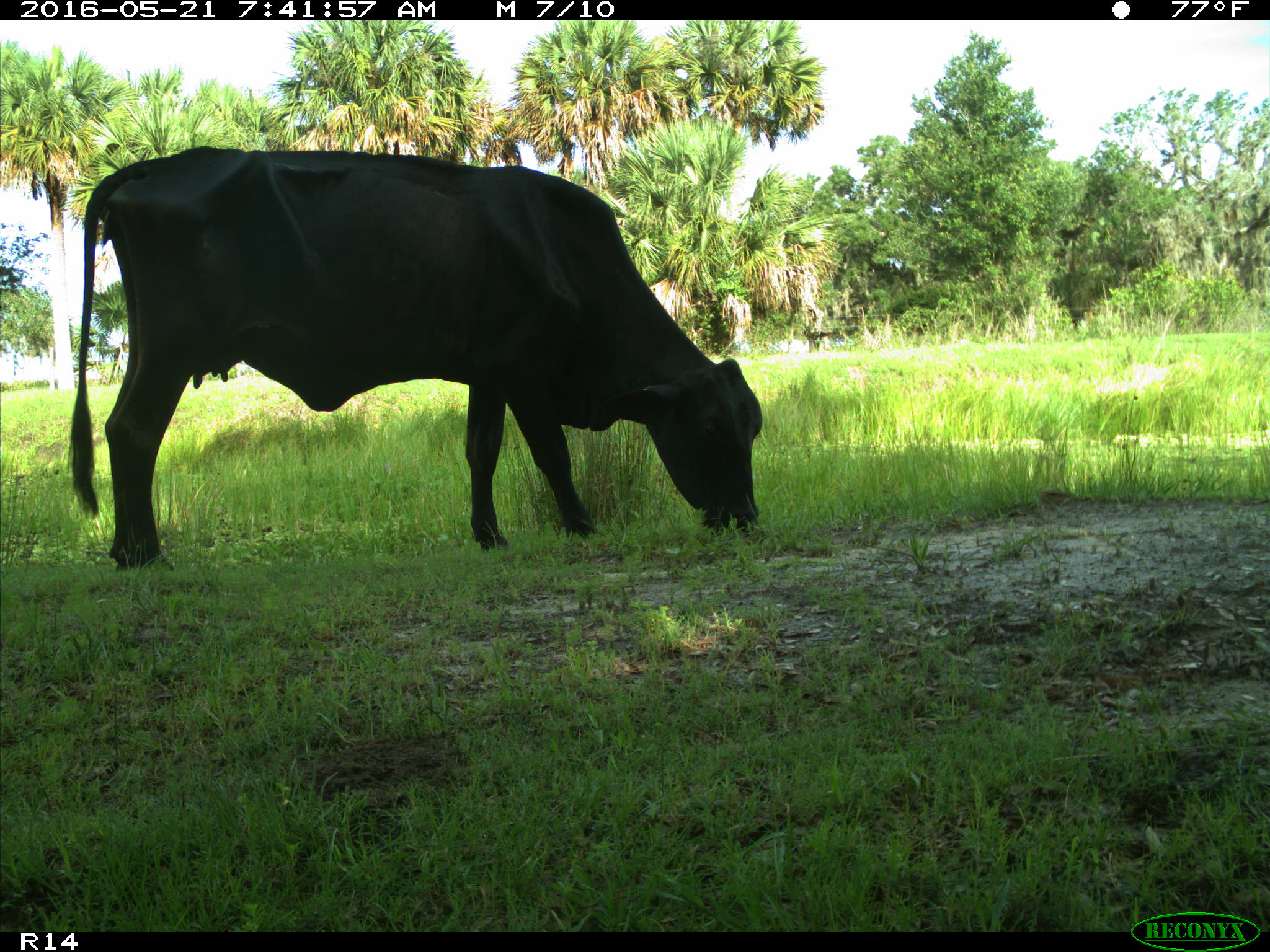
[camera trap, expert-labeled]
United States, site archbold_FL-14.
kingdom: Animalia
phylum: Chordata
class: Mammalia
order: Artiodactyla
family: Bovidae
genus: Bos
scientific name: Bos taurus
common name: domestic cow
Bos taurus (domestic cow).